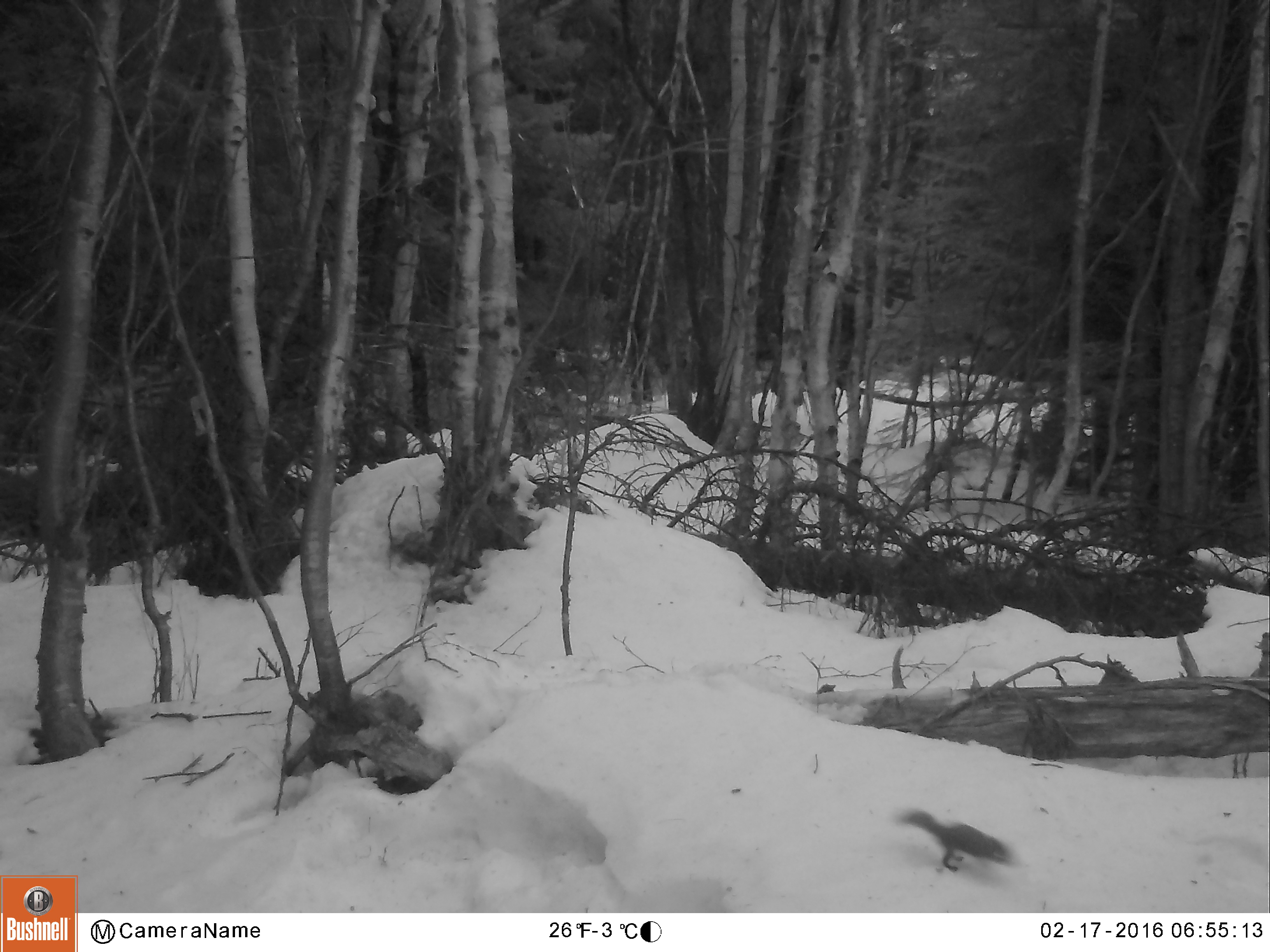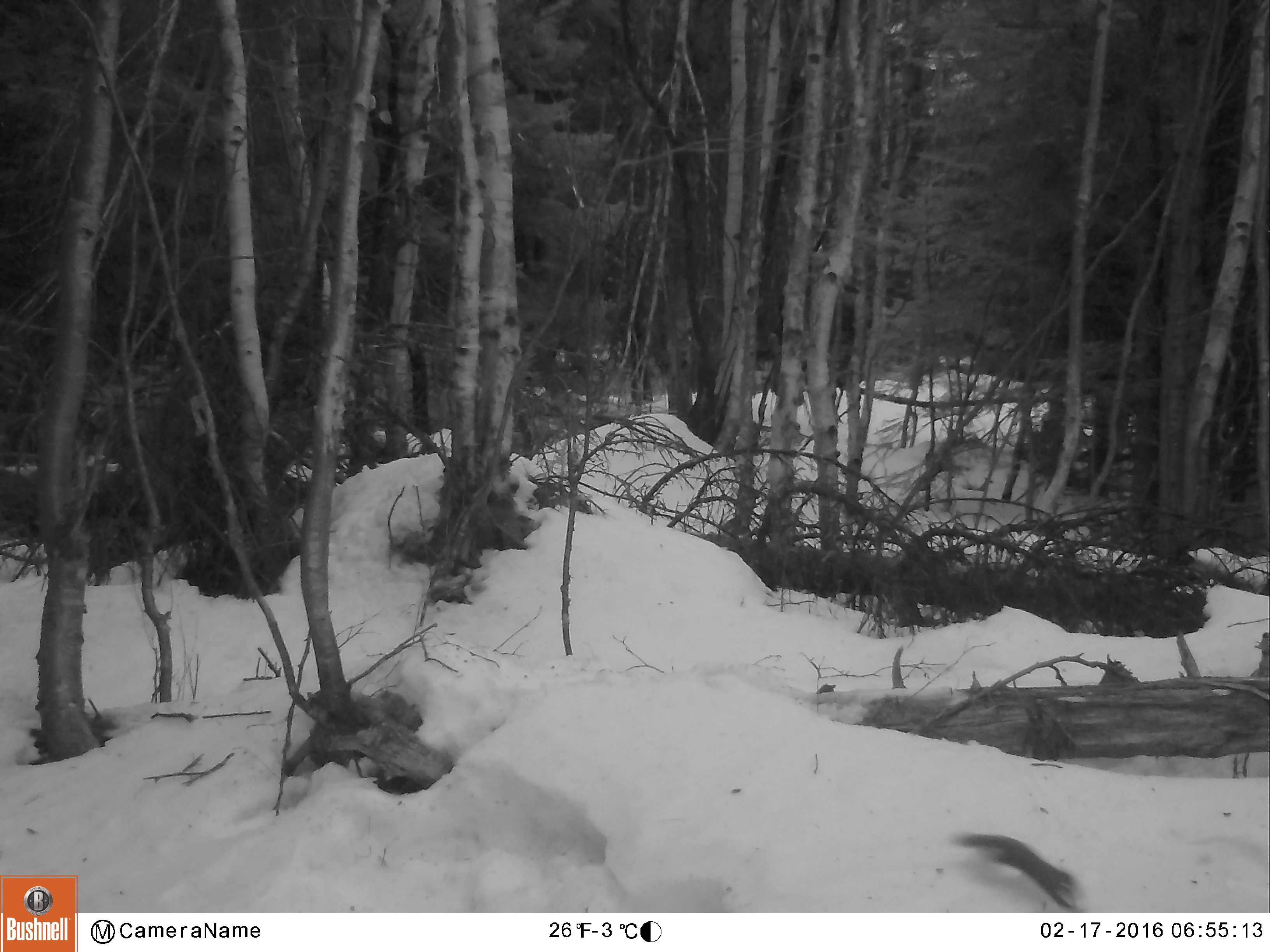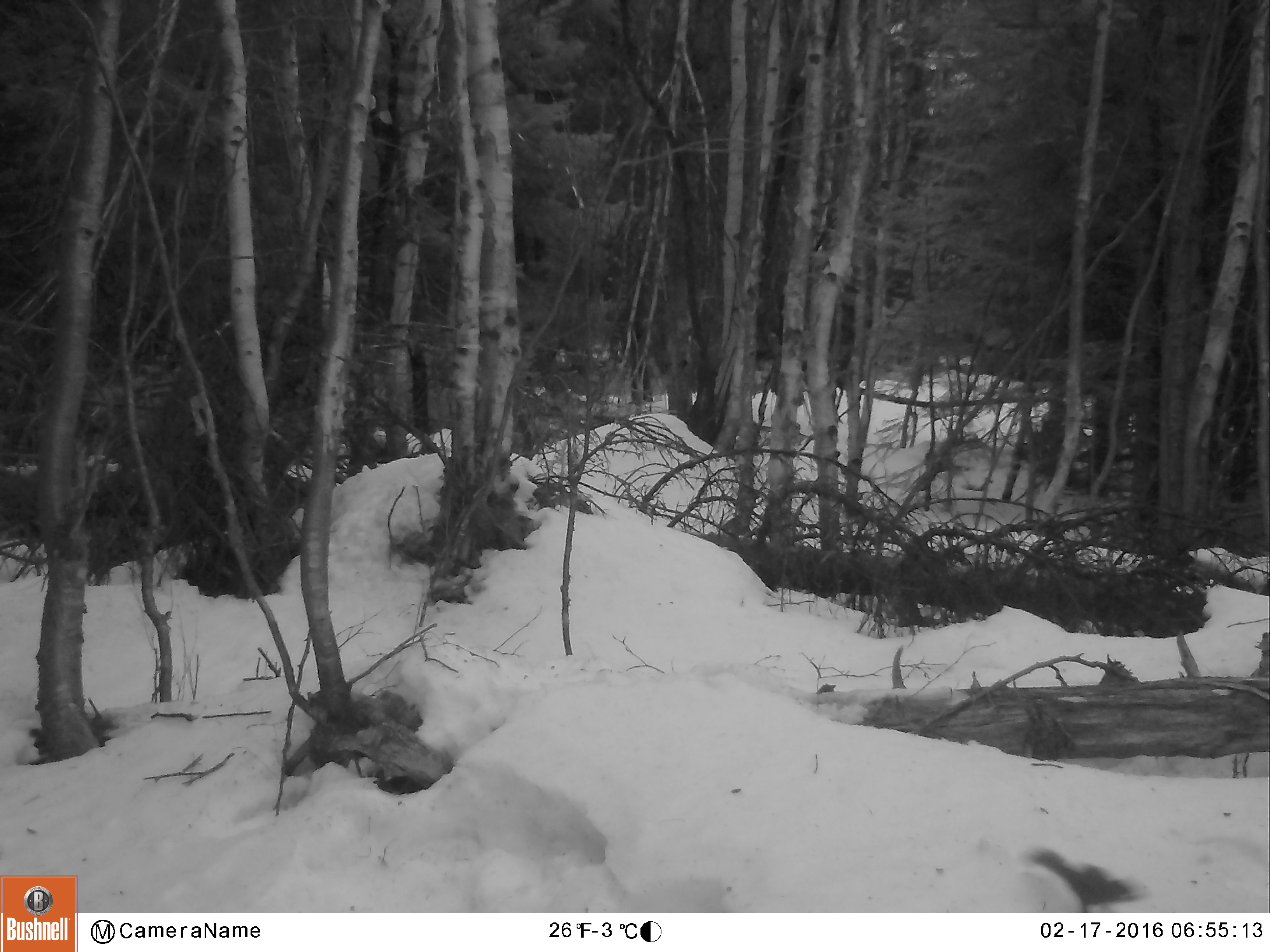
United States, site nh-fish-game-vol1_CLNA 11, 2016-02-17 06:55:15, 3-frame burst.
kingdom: Animalia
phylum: Chordata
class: Mammalia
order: Rodentia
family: Sciuridae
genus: Tamiasciurus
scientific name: Tamiasciurus hudsonicus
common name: red squirrel